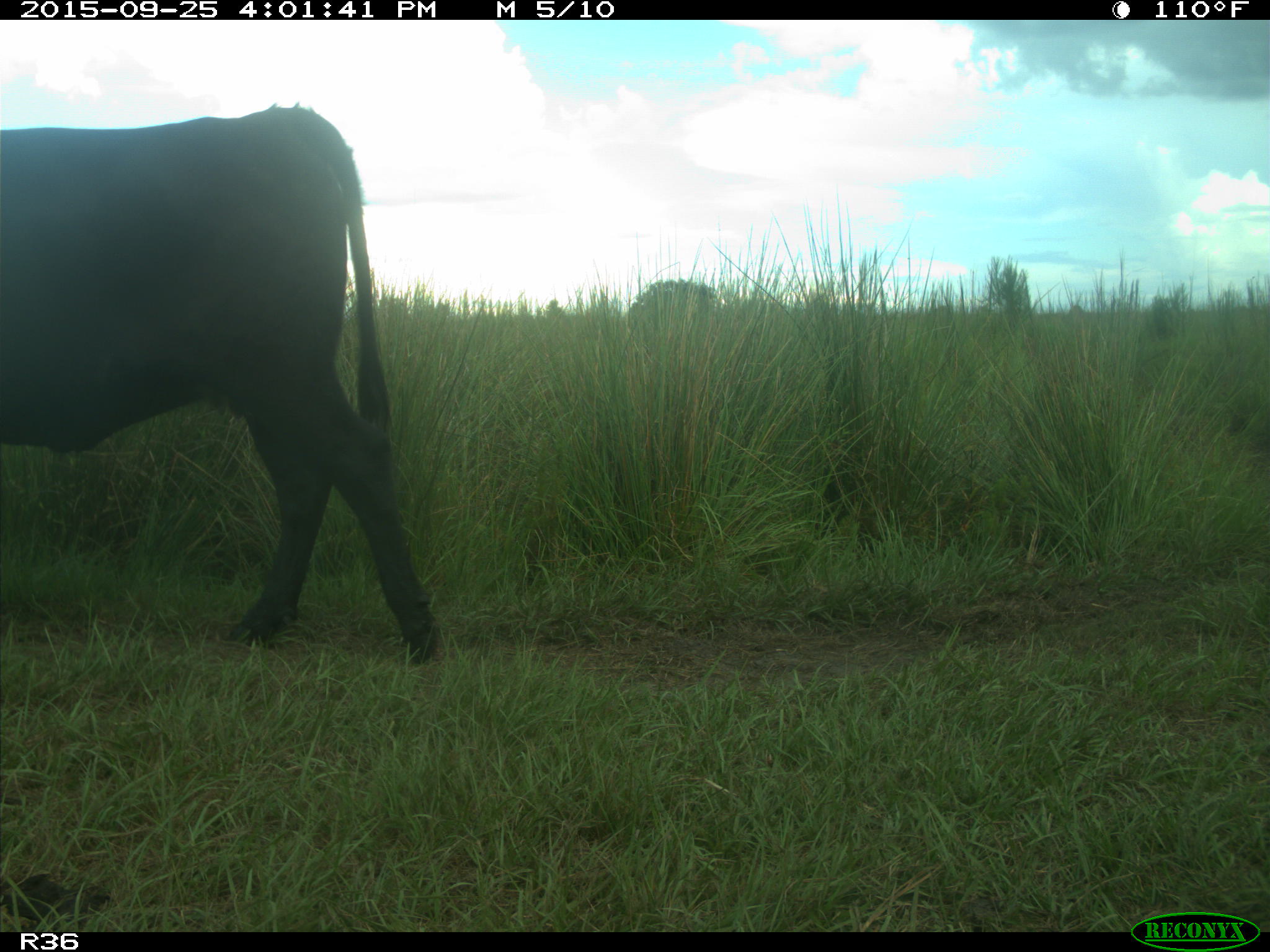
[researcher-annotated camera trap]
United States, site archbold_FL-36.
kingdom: Animalia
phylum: Chordata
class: Mammalia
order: Artiodactyla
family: Bovidae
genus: Bos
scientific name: Bos taurus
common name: domestic cow